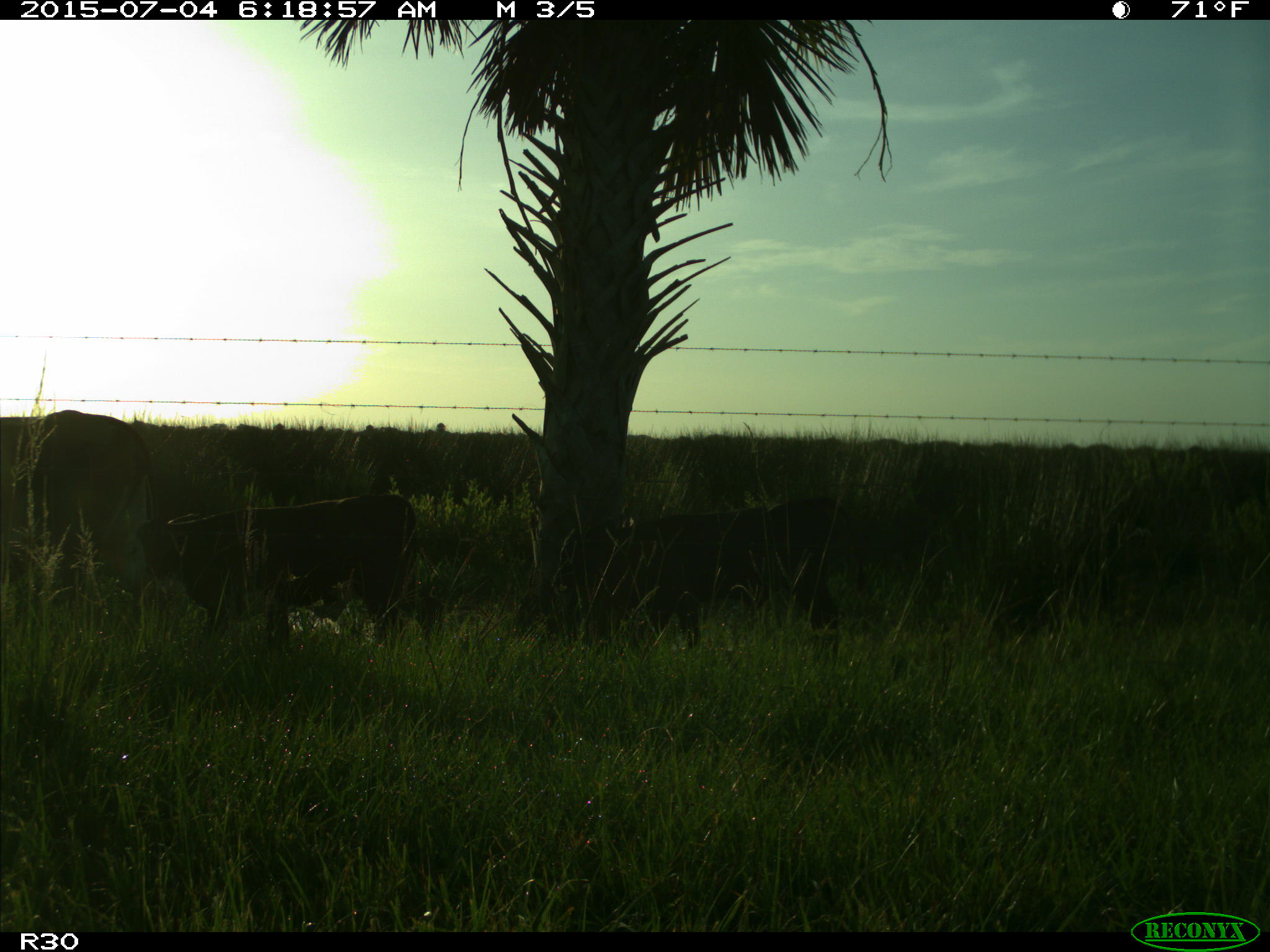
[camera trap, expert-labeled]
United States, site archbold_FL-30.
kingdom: Animalia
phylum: Chordata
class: Mammalia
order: Artiodactyla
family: Bovidae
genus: Bos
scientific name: Bos taurus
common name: domestic cow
Bos taurus (domestic cow).